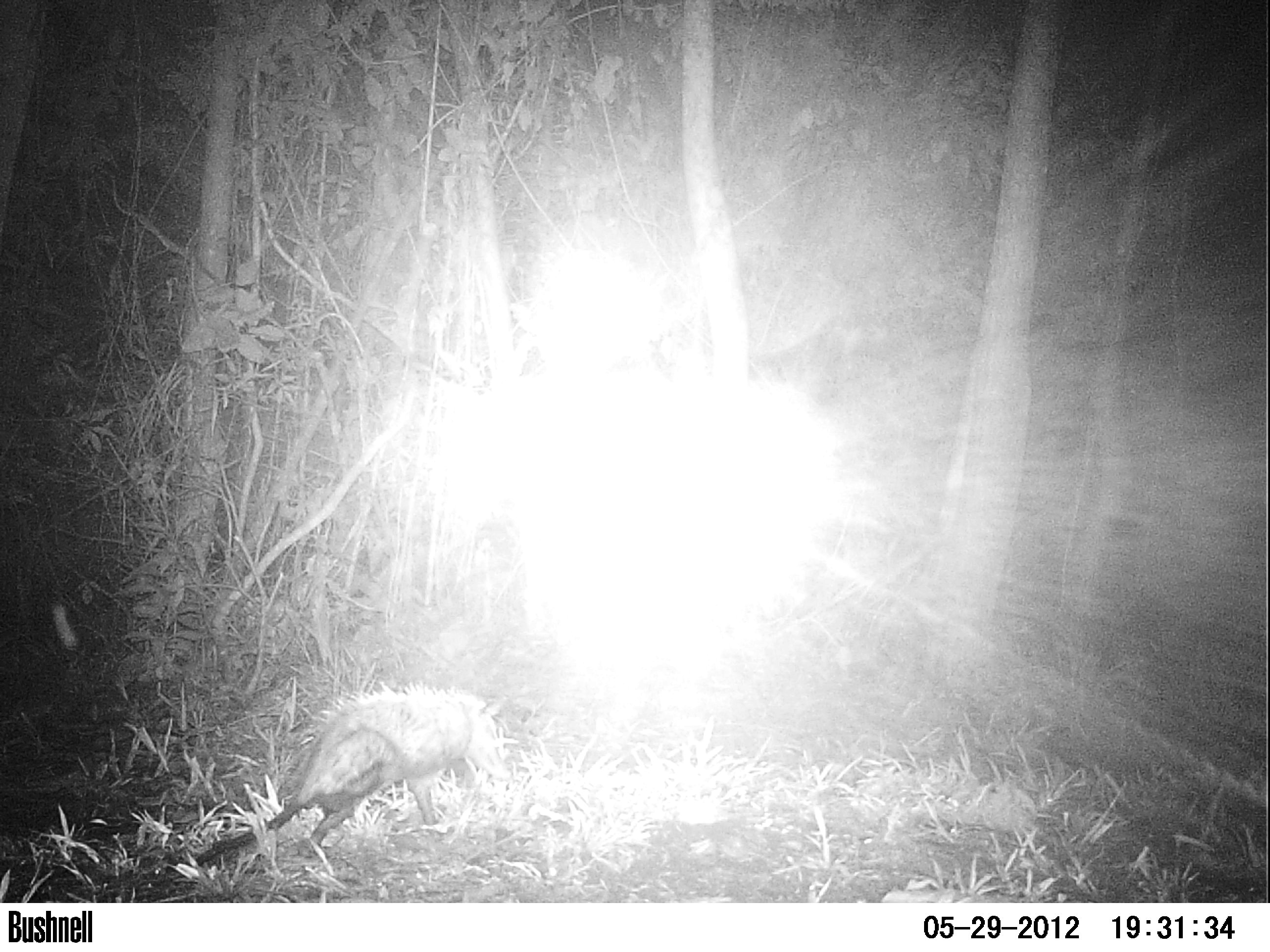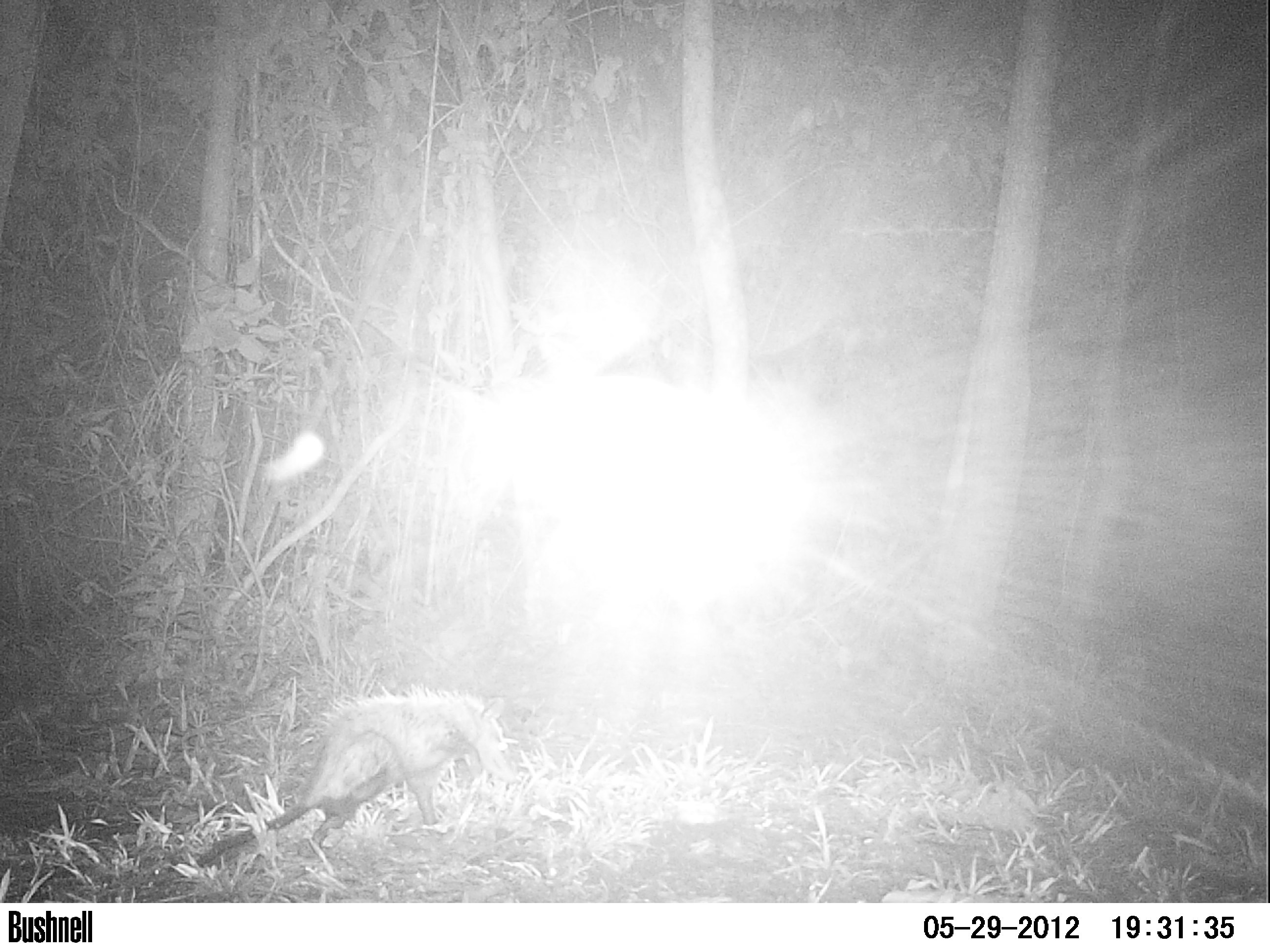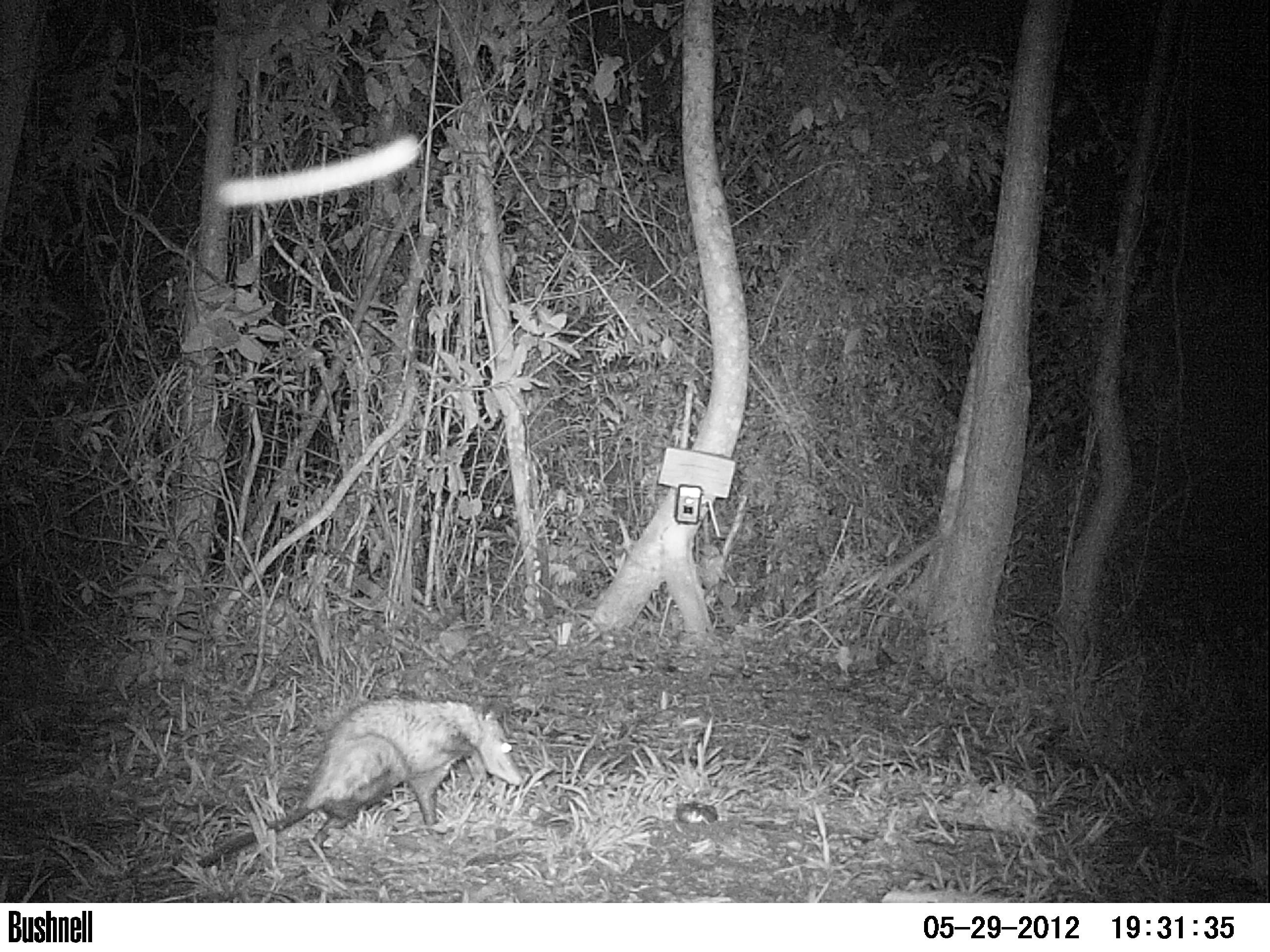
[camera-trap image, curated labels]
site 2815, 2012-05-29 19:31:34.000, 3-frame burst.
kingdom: Animalia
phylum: Chordata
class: Mammalia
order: Didelphimorphia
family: Didelphidae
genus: Didelphis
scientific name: Didelphis virginiana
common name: virginia opossum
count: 1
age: adult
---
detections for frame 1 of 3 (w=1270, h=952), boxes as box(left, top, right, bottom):
didelphis virginiana: box(193, 679, 512, 866)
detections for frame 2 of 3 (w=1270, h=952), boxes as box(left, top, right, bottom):
didelphis virginiana: box(195, 681, 516, 869)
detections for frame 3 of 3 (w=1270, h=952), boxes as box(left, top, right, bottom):
didelphis virginiana: box(195, 694, 522, 868)